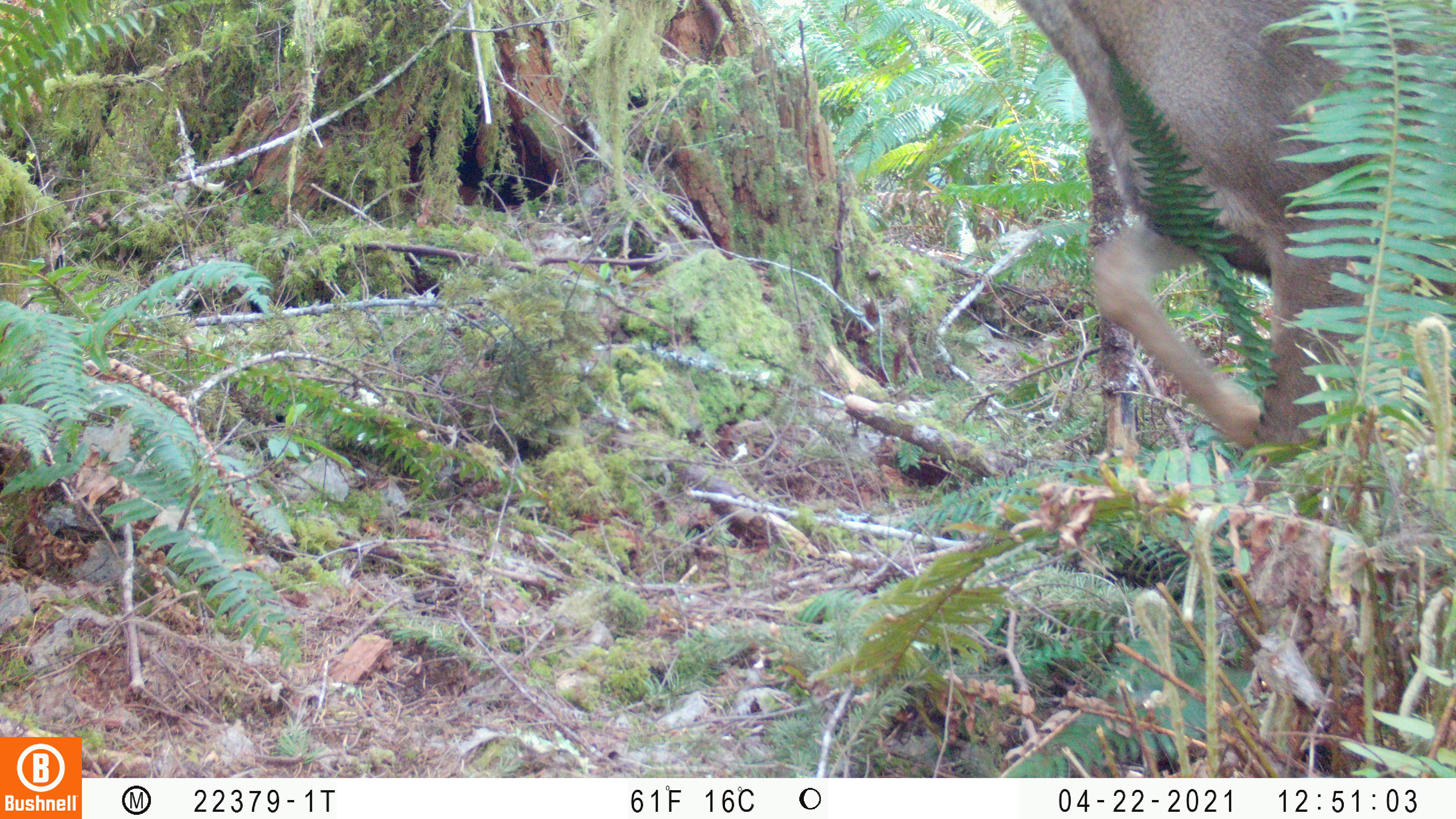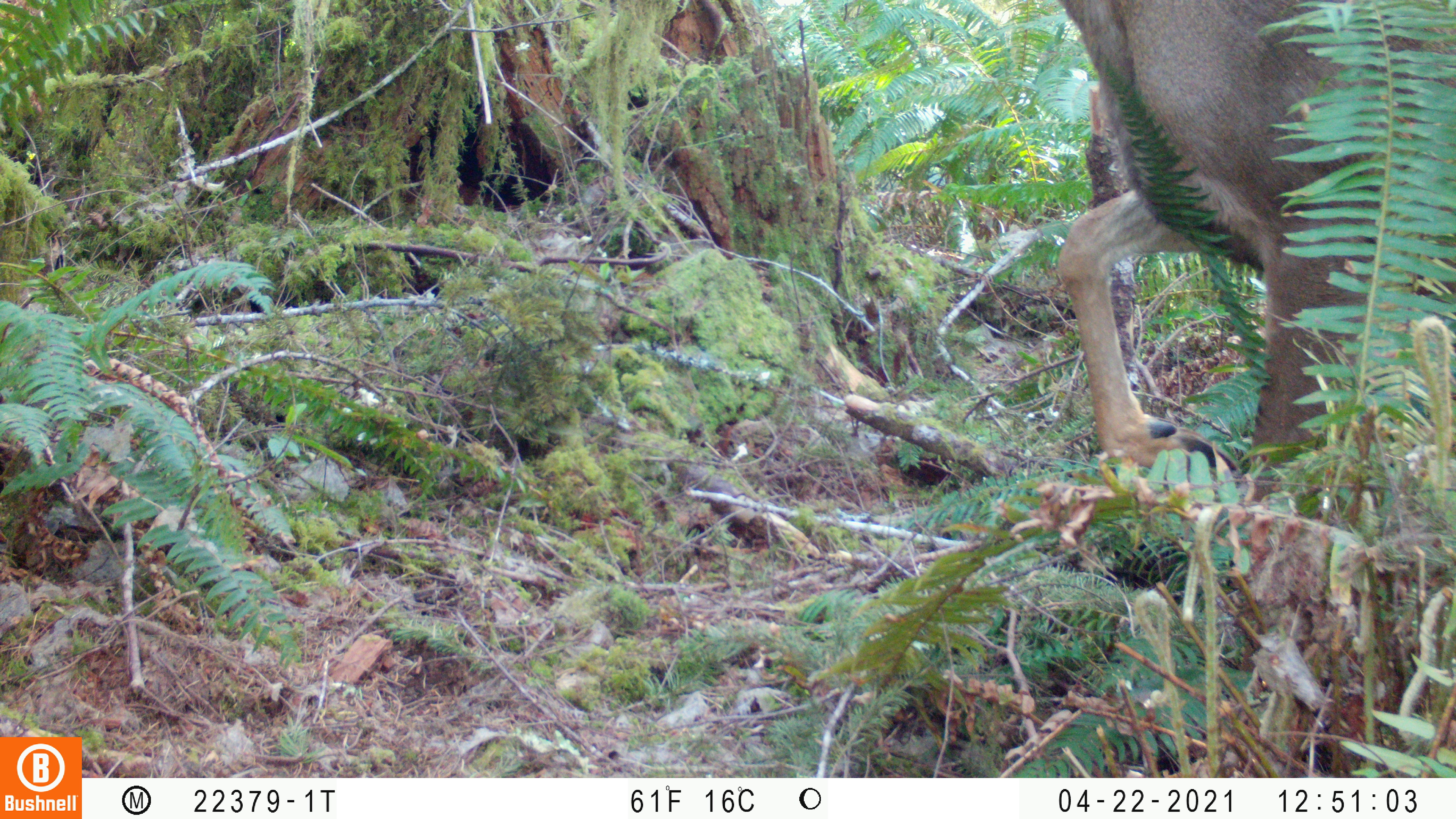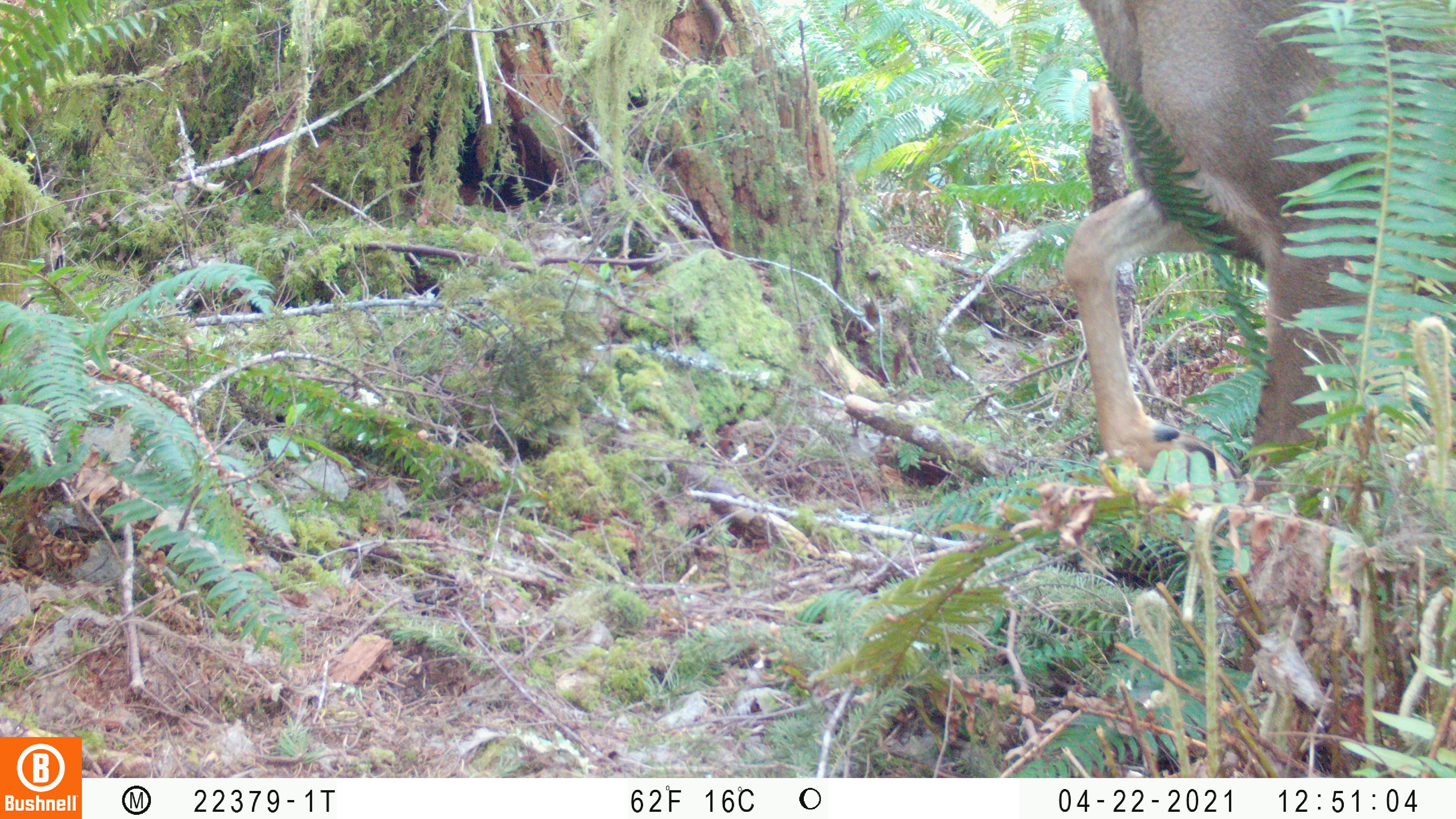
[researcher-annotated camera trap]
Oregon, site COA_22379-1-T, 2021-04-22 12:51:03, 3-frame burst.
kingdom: Animalia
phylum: Chordata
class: Mammalia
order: Artiodactyla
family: Cervidae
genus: Odocoileus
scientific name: Odocoileus hemionus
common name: black-tailed deer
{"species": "black-tailed deer (Odocoileus hemionus)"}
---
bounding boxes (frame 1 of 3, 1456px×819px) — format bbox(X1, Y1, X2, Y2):
black-tailed deer: bbox(974, 0, 1455, 554)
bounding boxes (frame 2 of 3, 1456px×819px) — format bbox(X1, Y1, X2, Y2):
black-tailed deer: bbox(1010, 1, 1455, 587)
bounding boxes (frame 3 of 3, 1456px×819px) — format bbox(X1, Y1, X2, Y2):
black-tailed deer: bbox(1040, 0, 1455, 579)